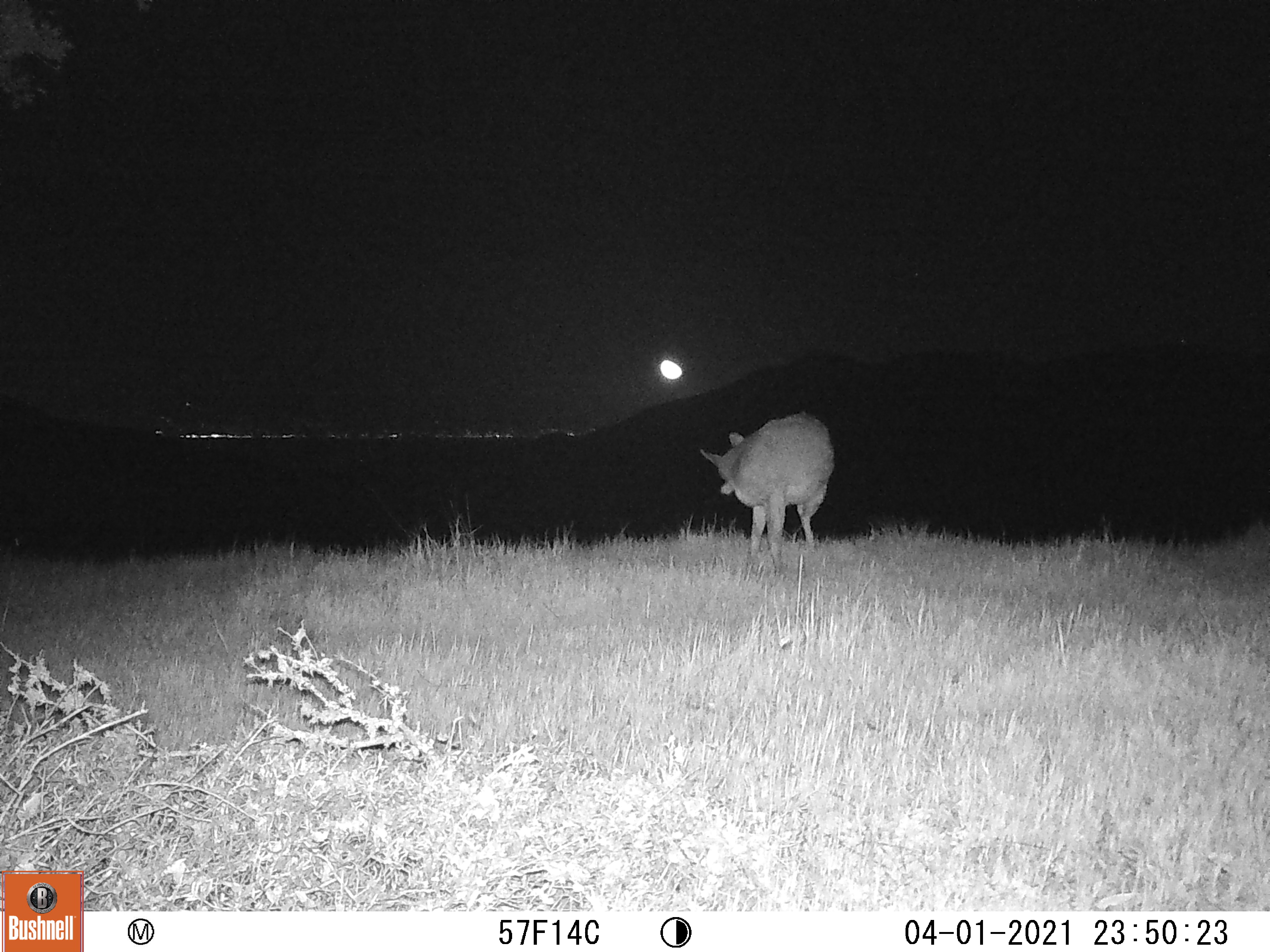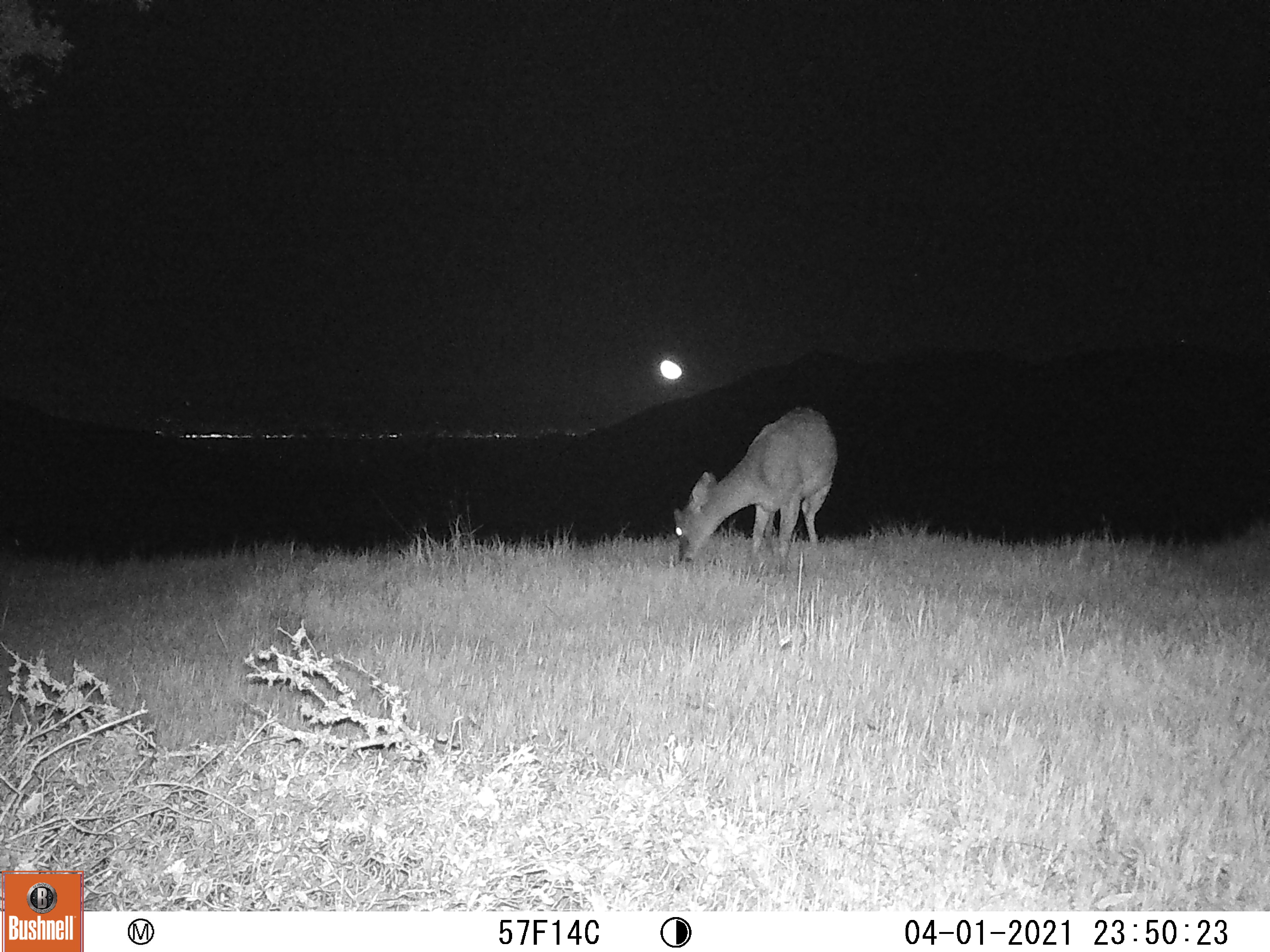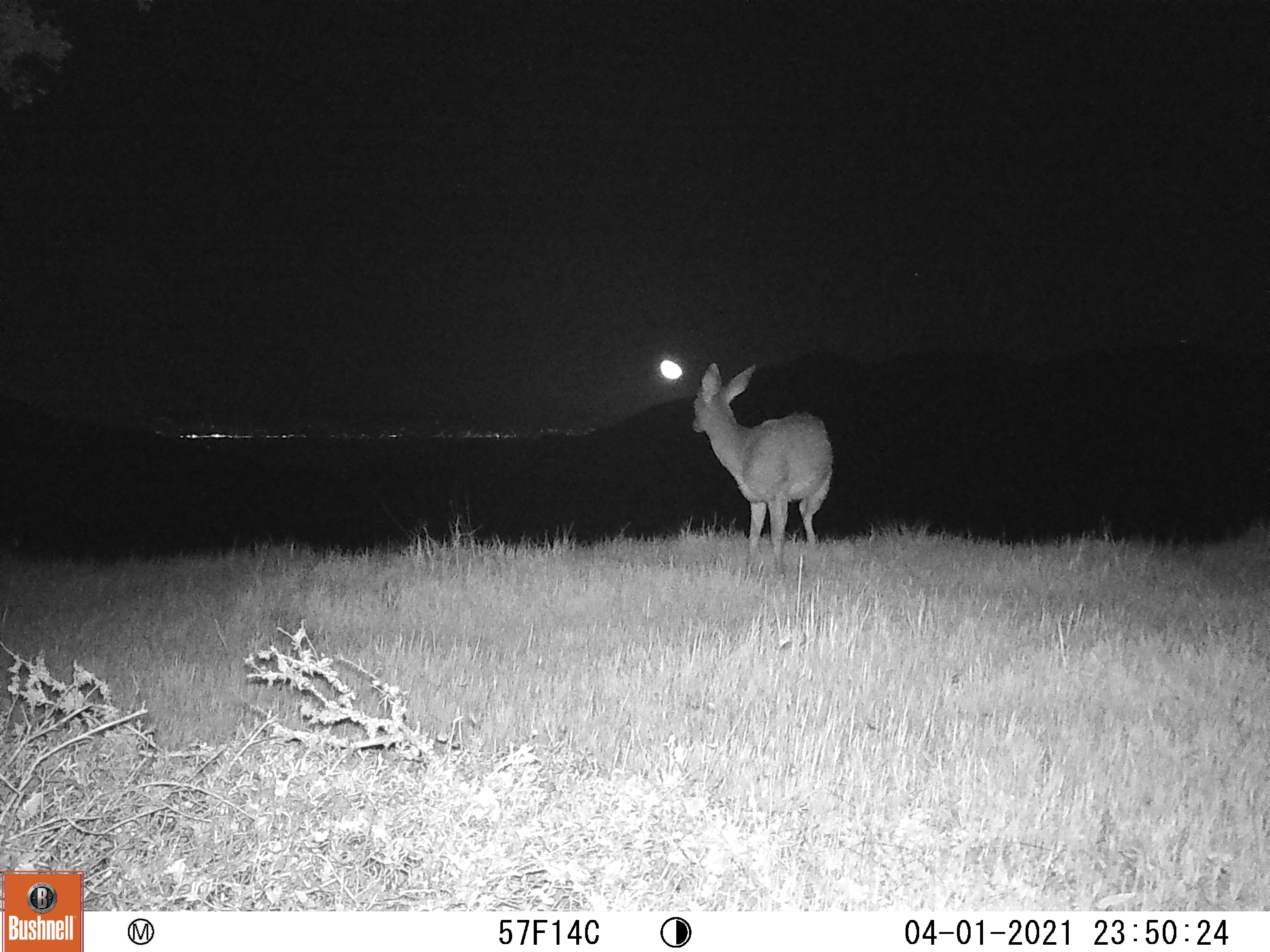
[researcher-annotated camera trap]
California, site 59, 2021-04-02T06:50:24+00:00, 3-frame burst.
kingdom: Animalia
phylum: Chordata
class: Mammalia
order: Artiodactyla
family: Cervidae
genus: Odocoileus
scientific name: Odocoileus hemionus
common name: mule deer